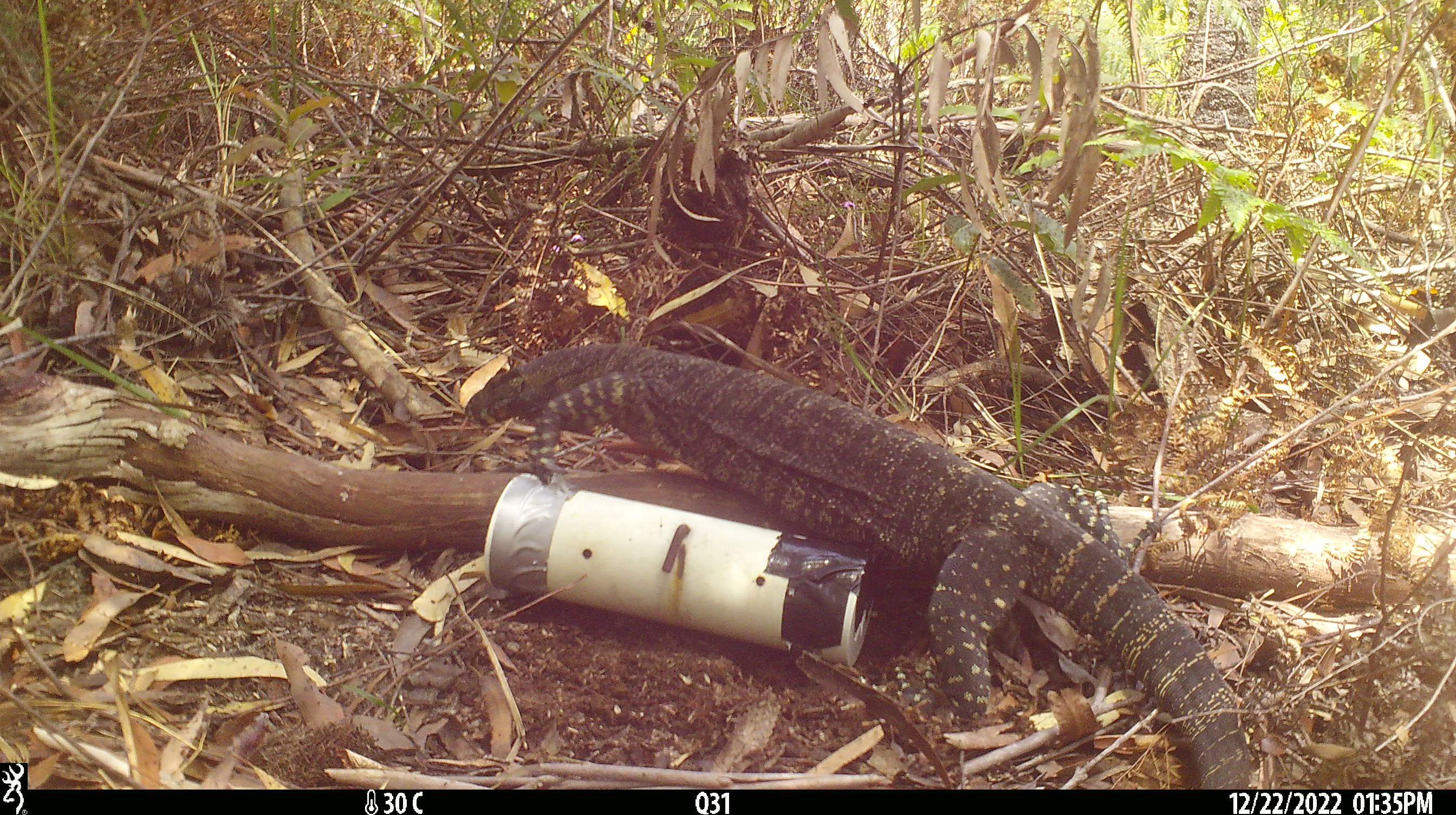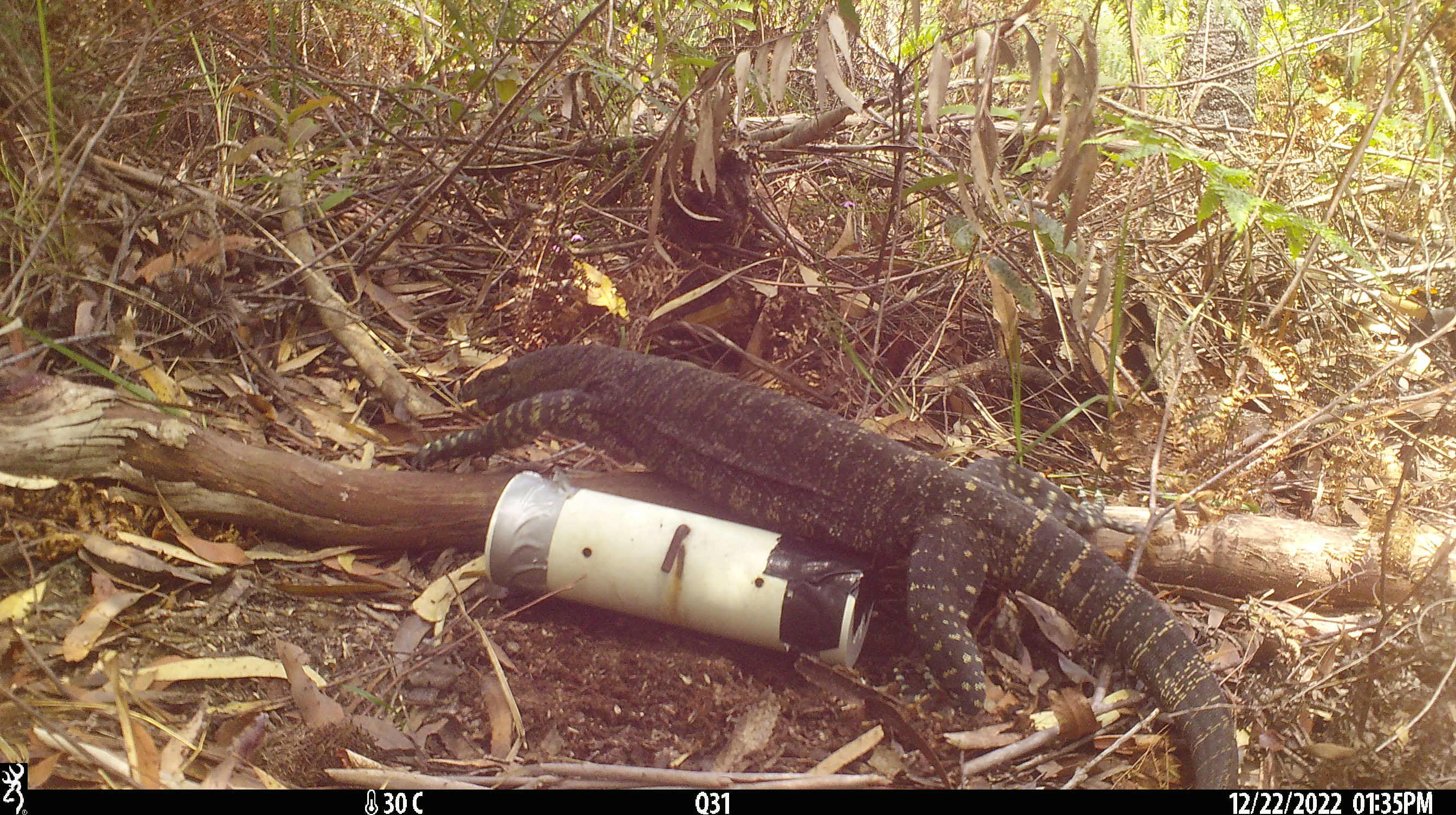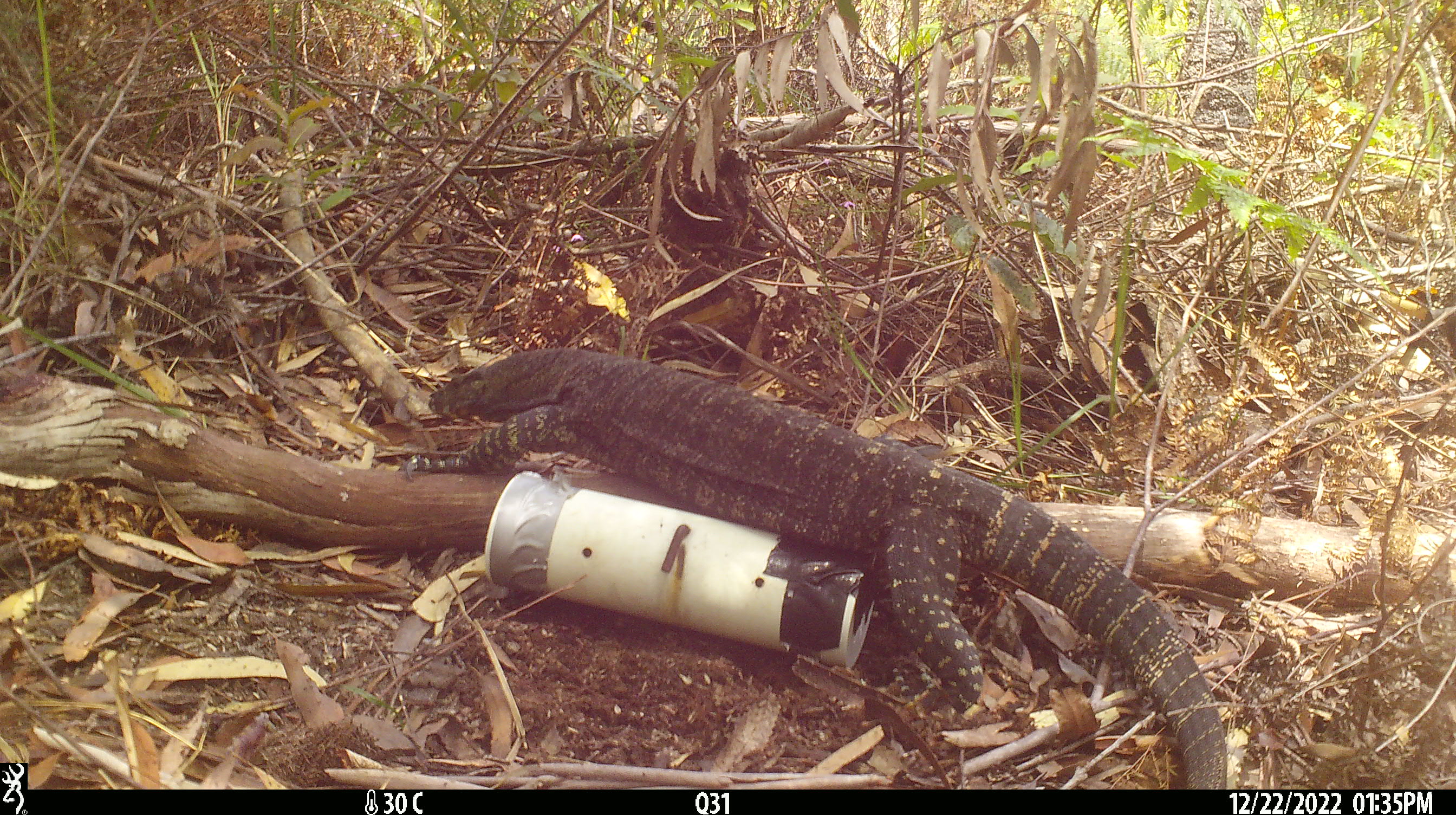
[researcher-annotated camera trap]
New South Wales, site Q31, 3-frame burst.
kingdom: Animalia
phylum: Chordata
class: Reptilia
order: Squamata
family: Varanidae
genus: Varanus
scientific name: Varanus varius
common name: lace monitor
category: goanna